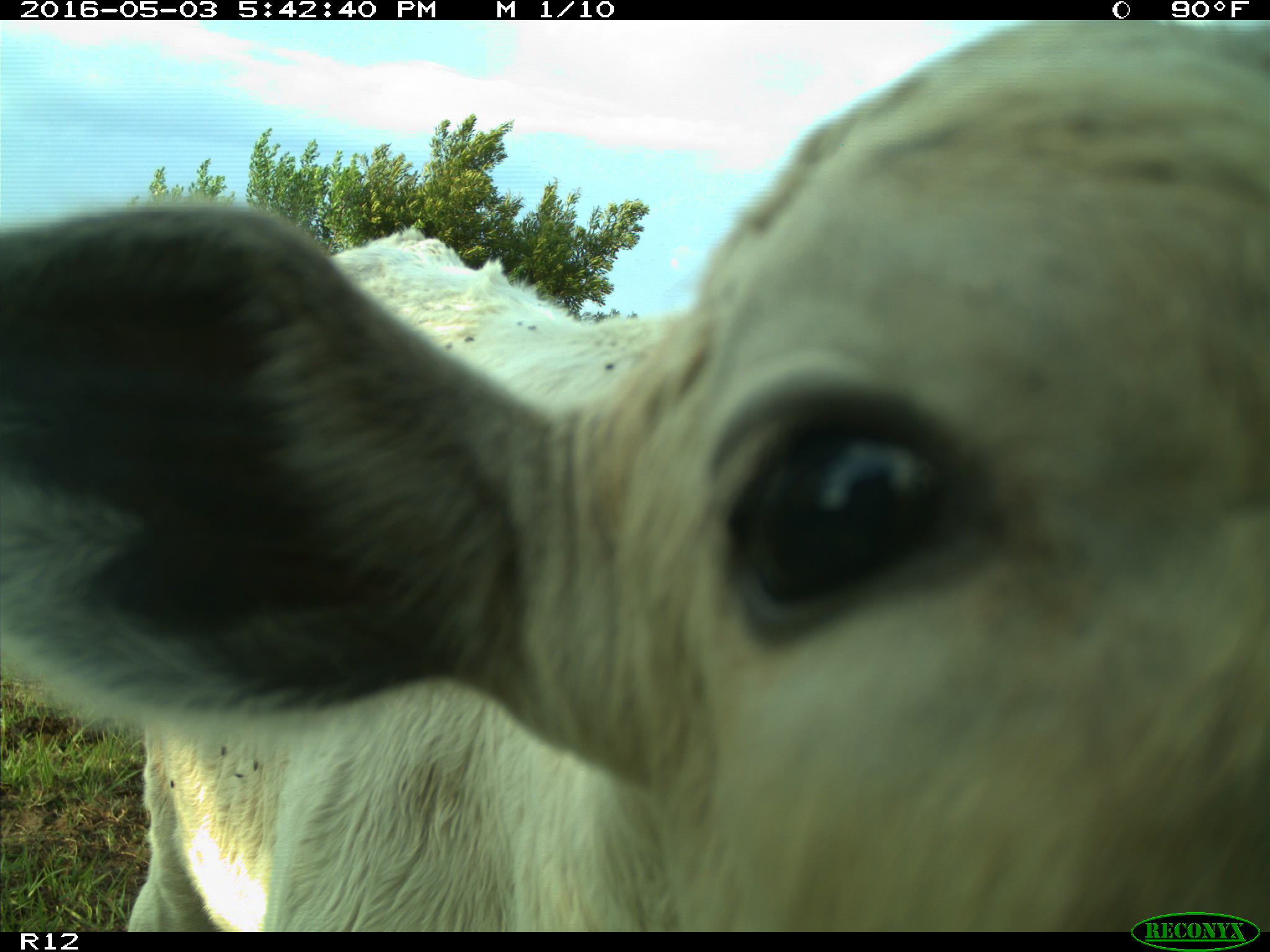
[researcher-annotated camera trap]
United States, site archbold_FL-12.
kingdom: Animalia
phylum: Chordata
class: Mammalia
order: Artiodactyla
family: Bovidae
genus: Bos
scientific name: Bos taurus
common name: domestic cow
Bos taurus (domestic cow).